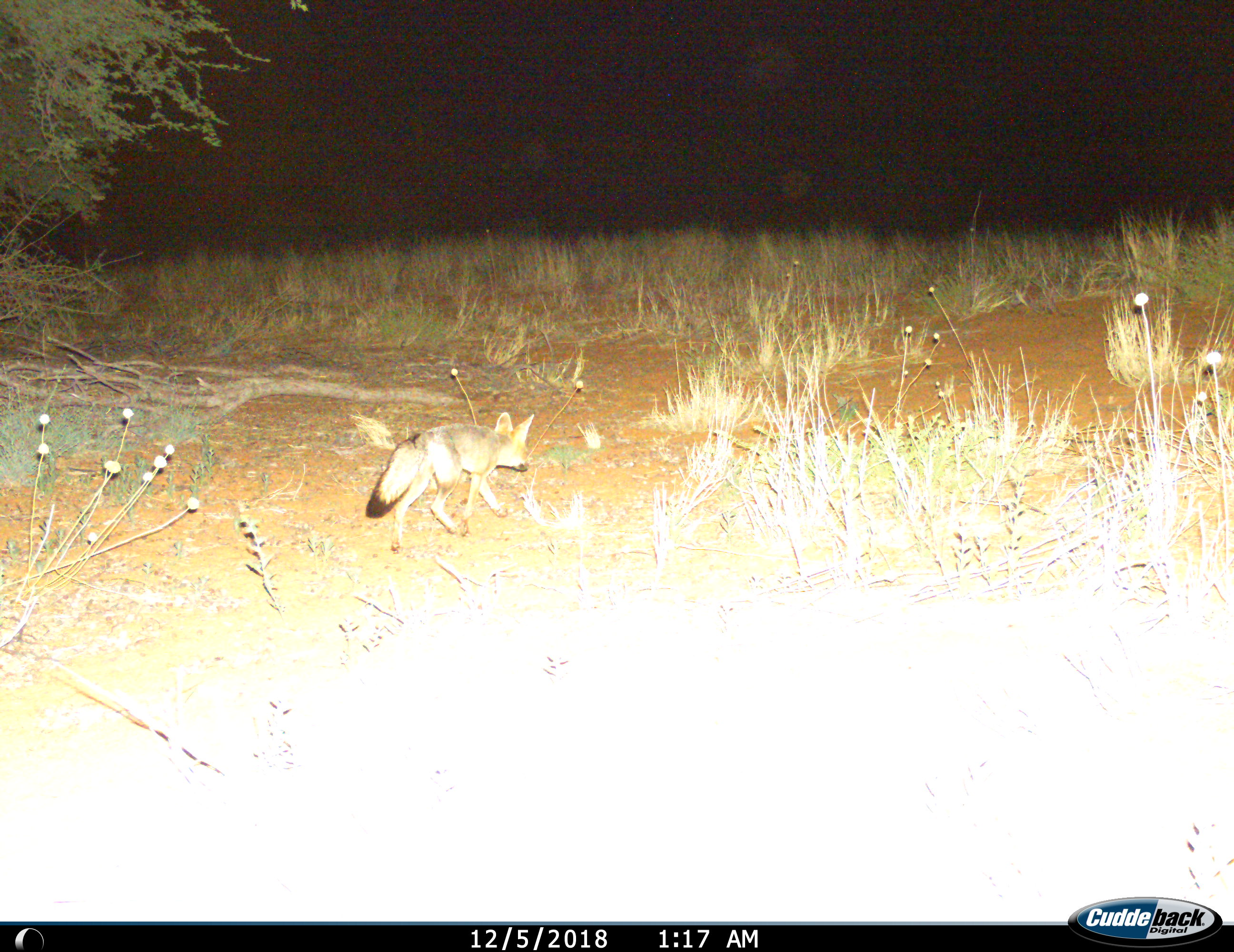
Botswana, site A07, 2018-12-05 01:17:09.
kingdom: Animalia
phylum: Chordata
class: Mammalia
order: Carnivora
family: Canidae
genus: Vulpes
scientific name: Vulpes chama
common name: cape fox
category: foxcape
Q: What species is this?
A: Foxcape (cape fox) (Vulpes chama).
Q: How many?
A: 1.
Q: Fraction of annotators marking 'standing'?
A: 10%.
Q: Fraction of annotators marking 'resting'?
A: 0%.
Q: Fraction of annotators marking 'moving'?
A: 90%.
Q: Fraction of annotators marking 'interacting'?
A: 0%.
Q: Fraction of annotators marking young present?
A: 0%.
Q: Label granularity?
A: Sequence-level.